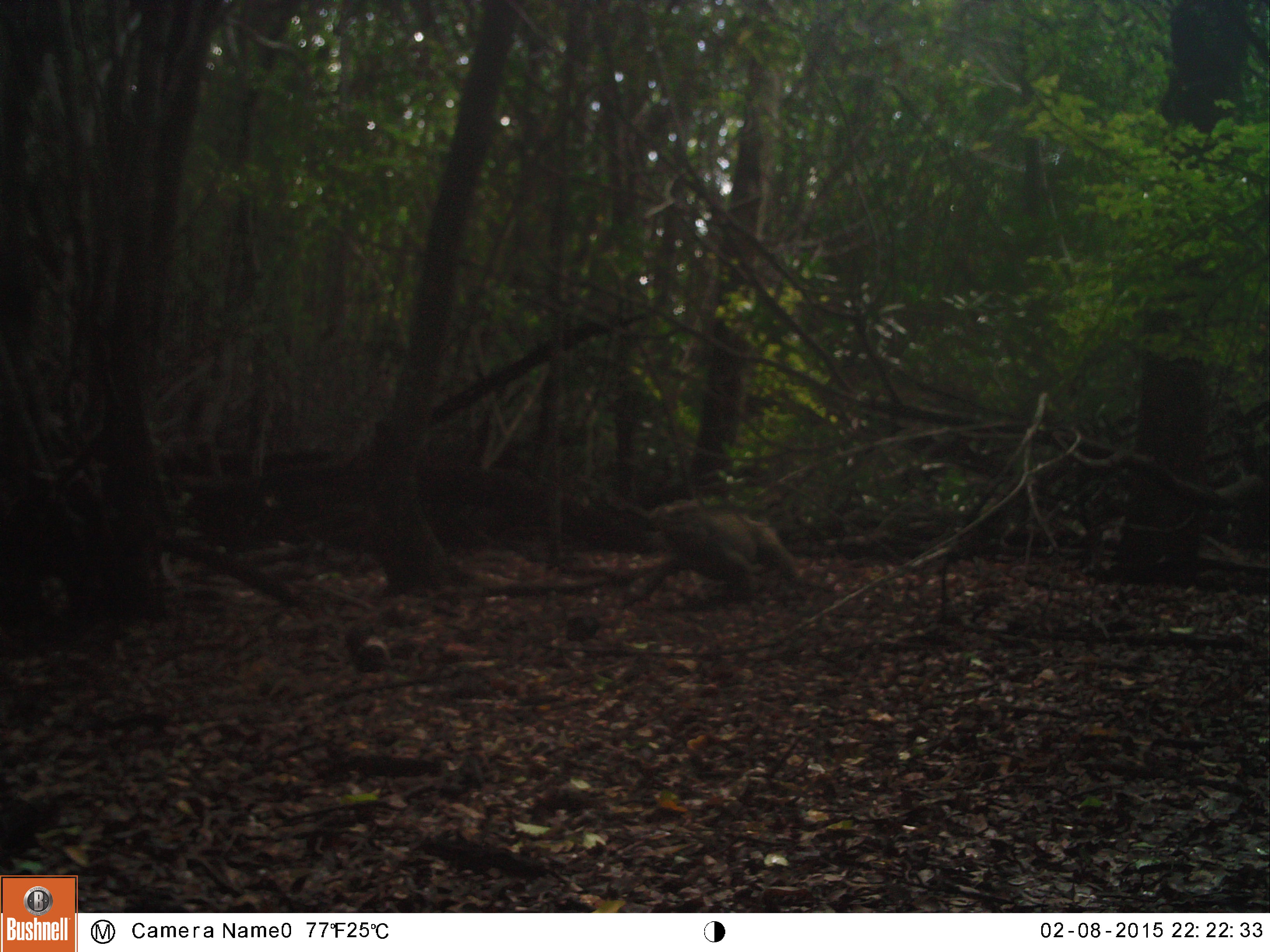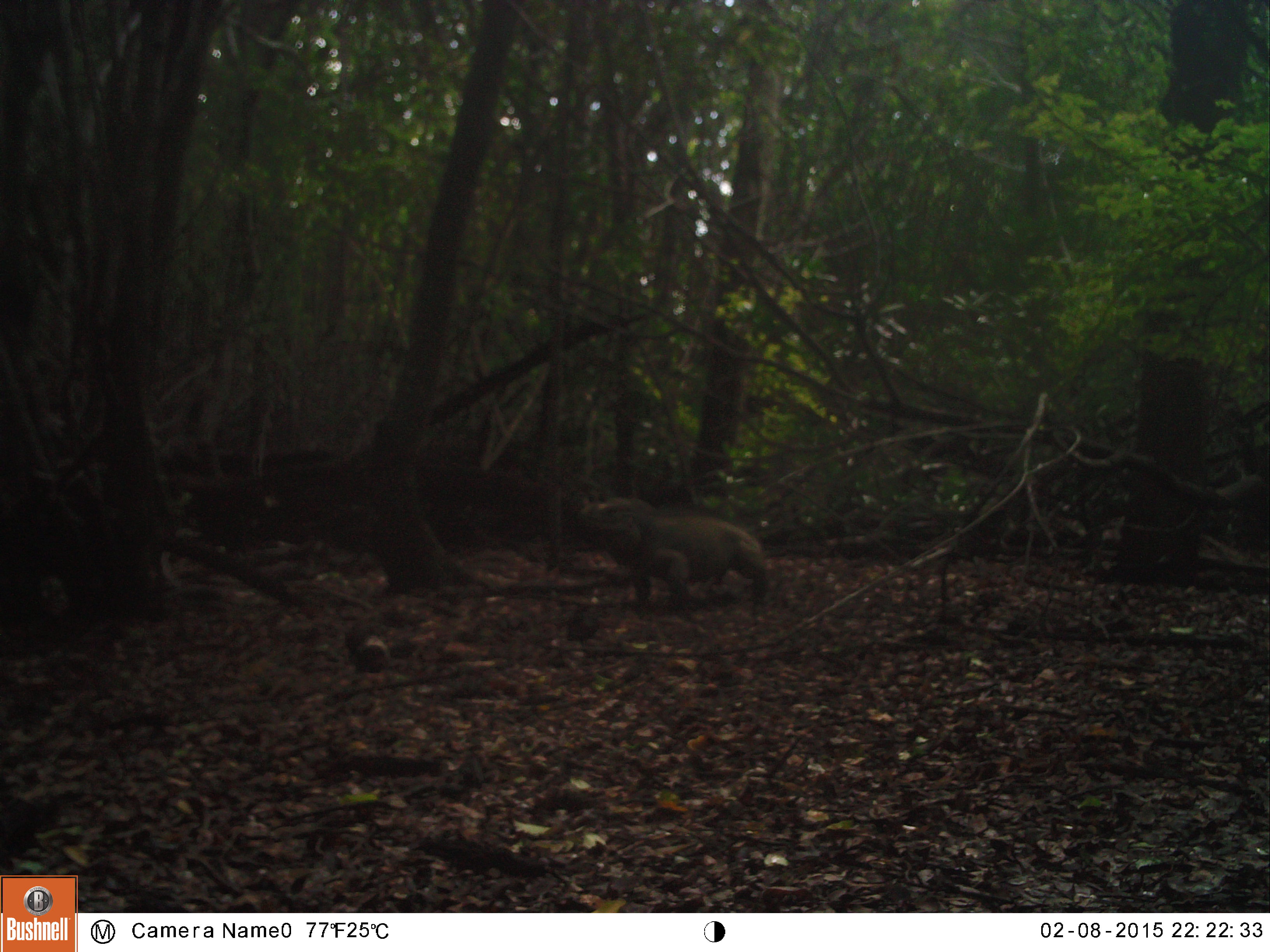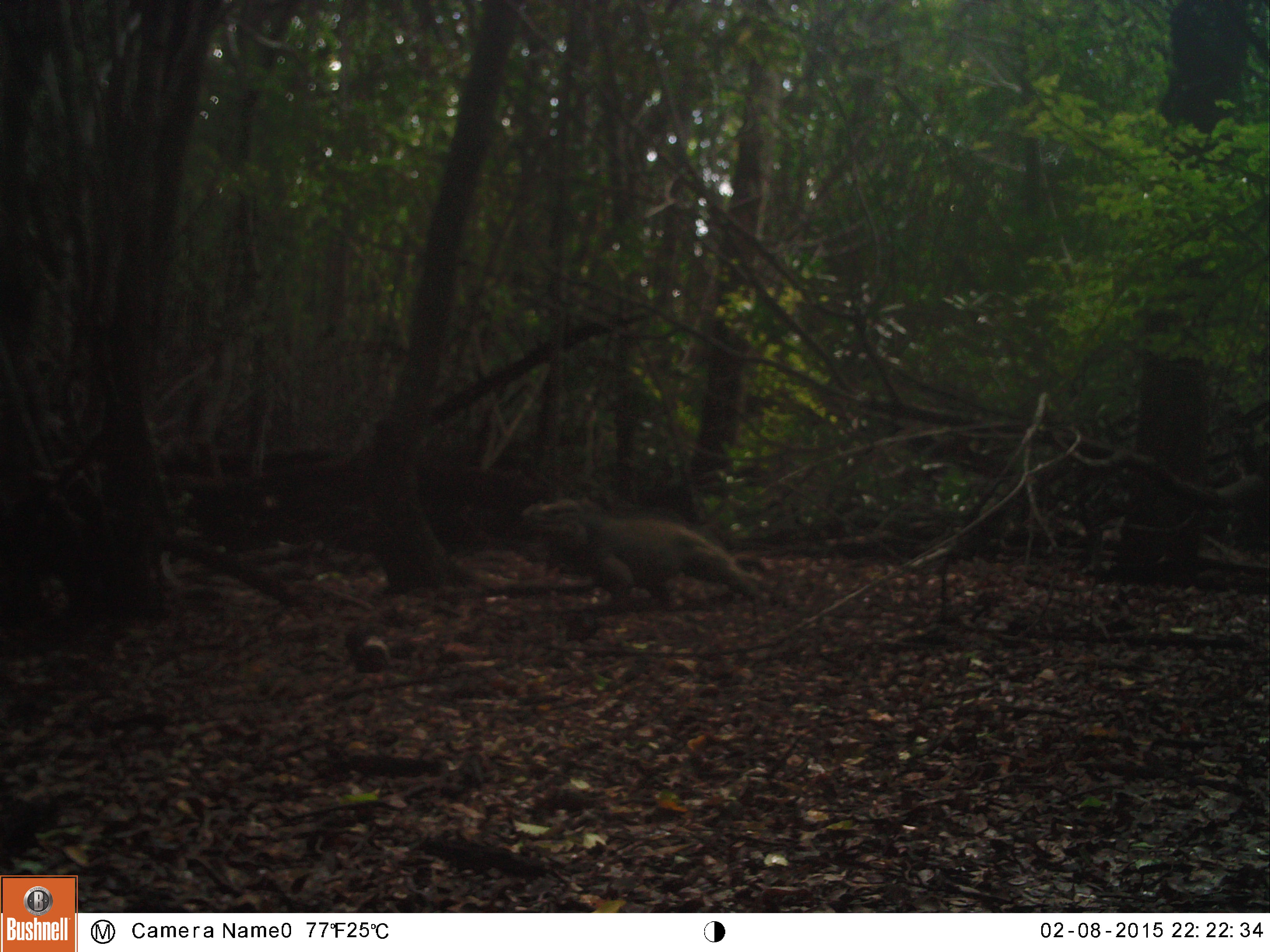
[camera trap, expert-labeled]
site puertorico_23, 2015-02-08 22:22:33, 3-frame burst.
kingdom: Animalia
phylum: Chordata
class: Reptilia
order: Squamata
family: Iguanidae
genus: Iguana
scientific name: Iguana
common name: typical iguanas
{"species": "Iguana (typical iguanas)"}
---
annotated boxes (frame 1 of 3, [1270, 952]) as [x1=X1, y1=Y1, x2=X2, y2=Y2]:
iguana: [x1=634, y1=498, x2=800, y2=604]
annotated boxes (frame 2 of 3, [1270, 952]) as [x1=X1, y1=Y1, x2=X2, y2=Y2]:
iguana: [x1=575, y1=492, x2=767, y2=614]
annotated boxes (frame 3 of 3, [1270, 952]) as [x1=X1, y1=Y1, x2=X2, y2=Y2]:
iguana: [x1=521, y1=495, x2=769, y2=613]